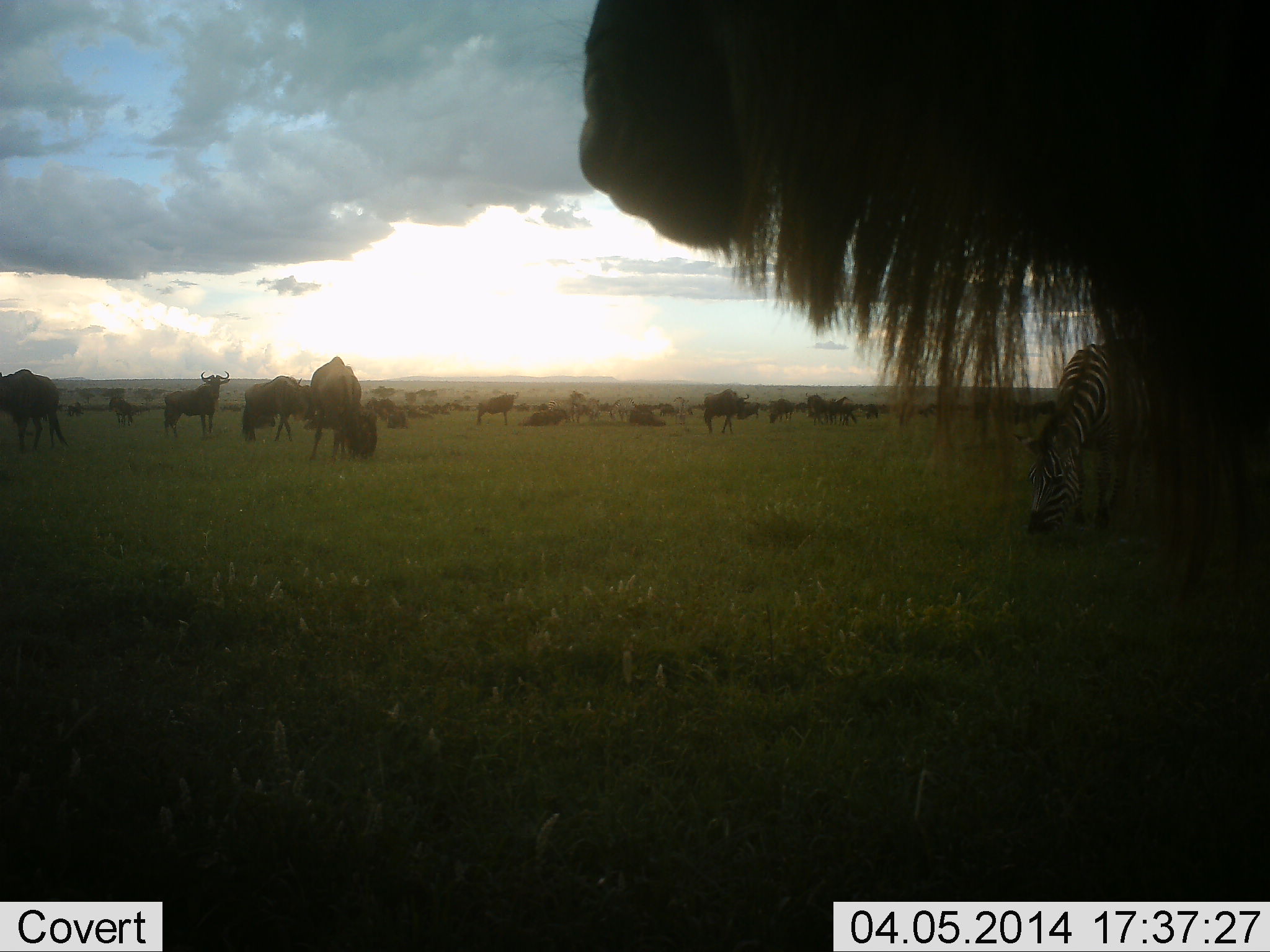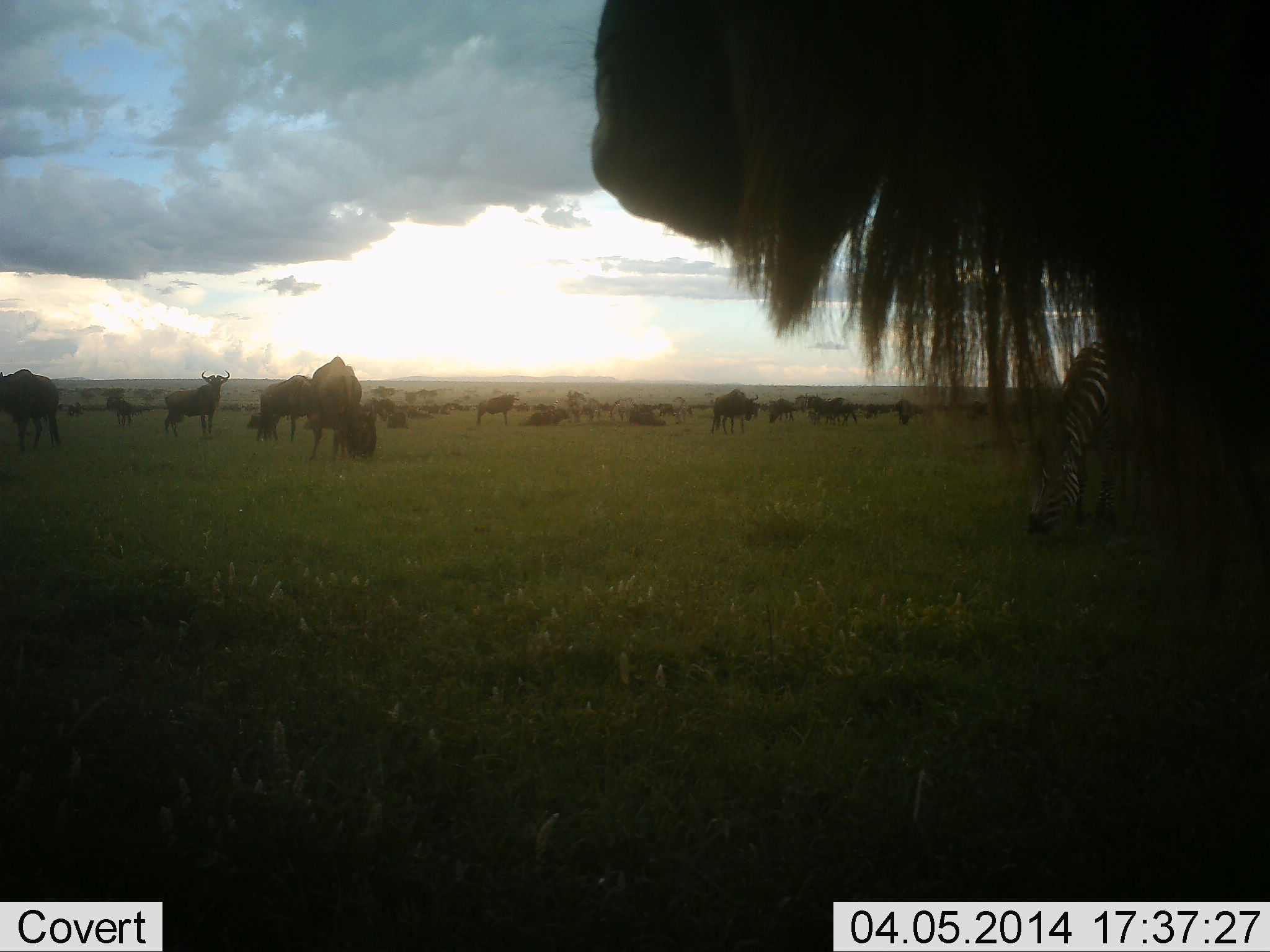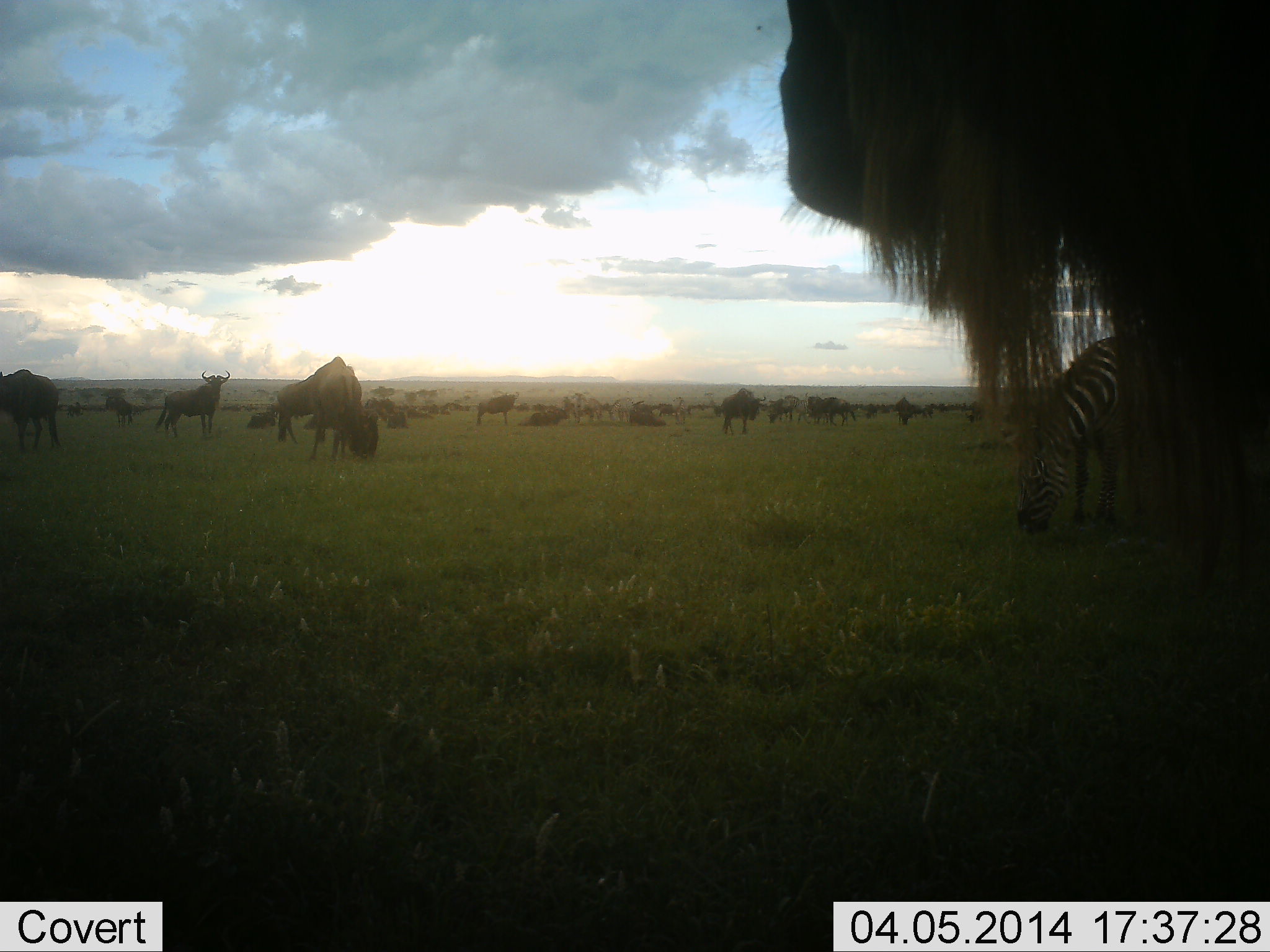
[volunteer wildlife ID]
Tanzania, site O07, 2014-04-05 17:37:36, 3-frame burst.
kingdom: Animalia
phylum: Chordata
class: Mammalia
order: Artiodactyla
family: Bovidae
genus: Connochaetes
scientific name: Connochaetes taurinus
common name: blue wildebeest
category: wildebeest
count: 11-50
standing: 88%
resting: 35%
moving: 24%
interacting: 0%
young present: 0%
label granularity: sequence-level